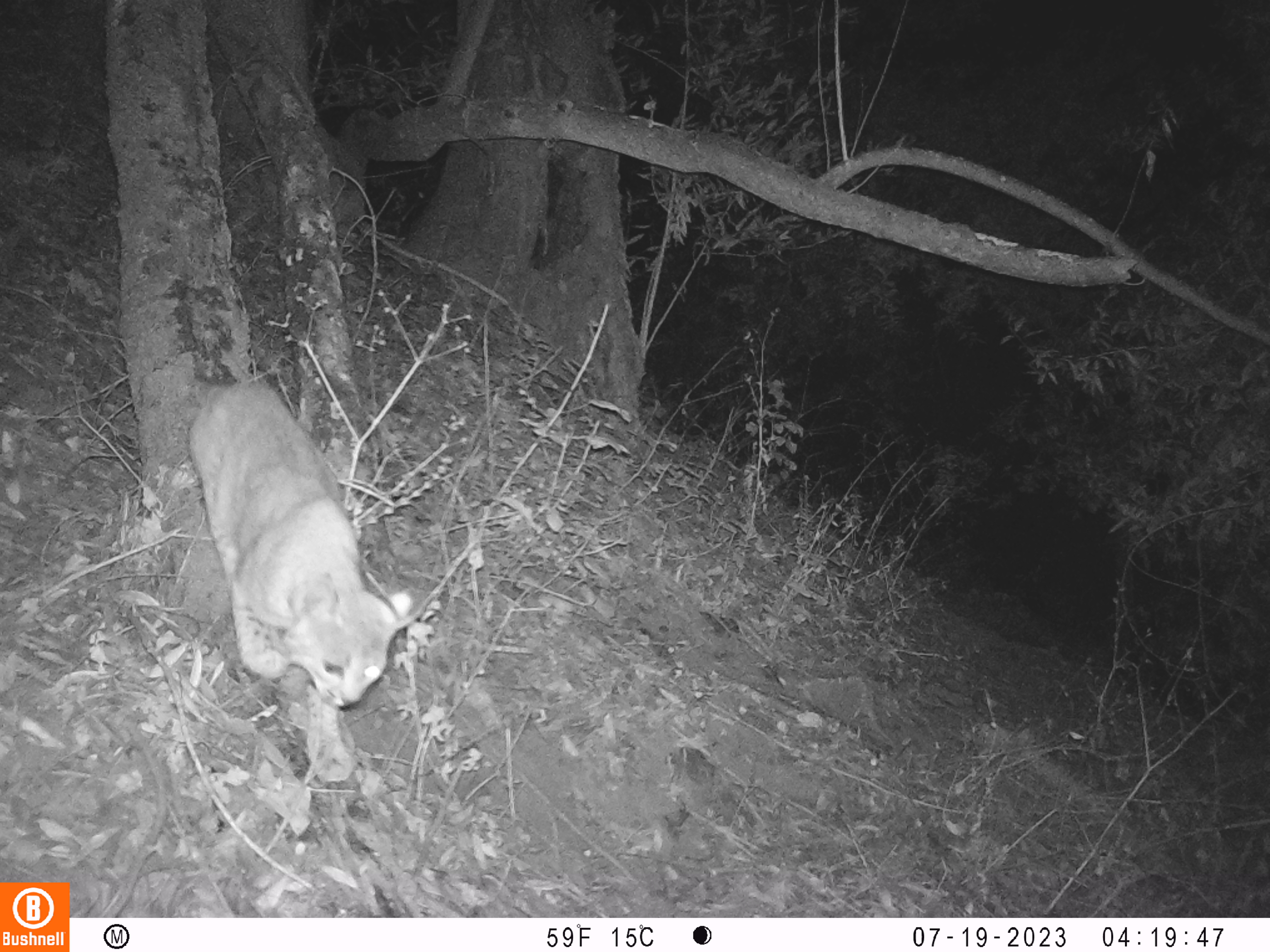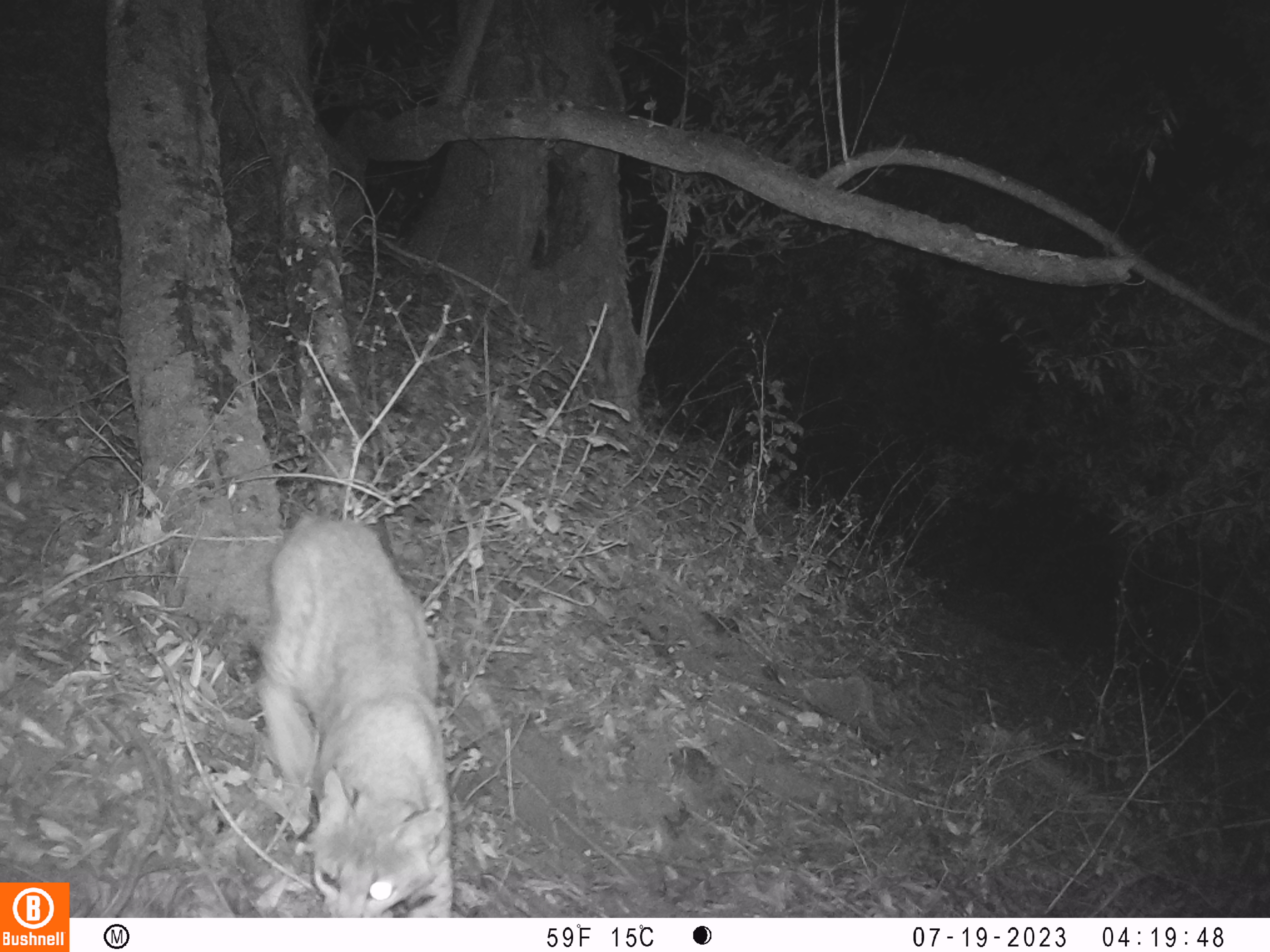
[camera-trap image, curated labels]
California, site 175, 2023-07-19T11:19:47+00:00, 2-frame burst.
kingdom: Animalia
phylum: Chordata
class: Mammalia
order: Carnivora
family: Felidae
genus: Lynx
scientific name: Lynx rufus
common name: bobcat